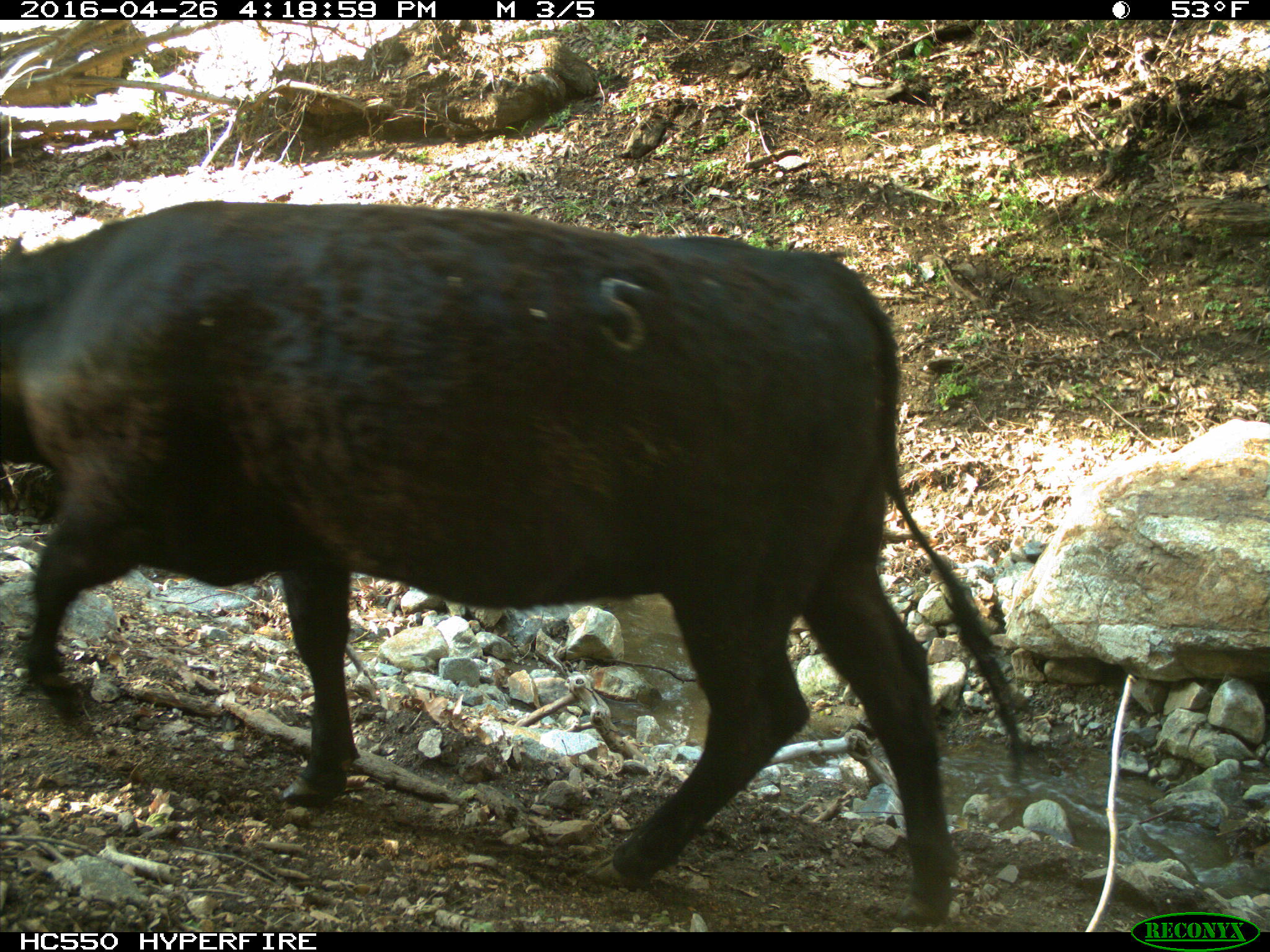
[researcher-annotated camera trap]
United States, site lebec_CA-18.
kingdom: Animalia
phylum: Chordata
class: Mammalia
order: Artiodactyla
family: Bovidae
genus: Bos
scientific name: Bos taurus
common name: domestic cow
Bos taurus (domestic cow).